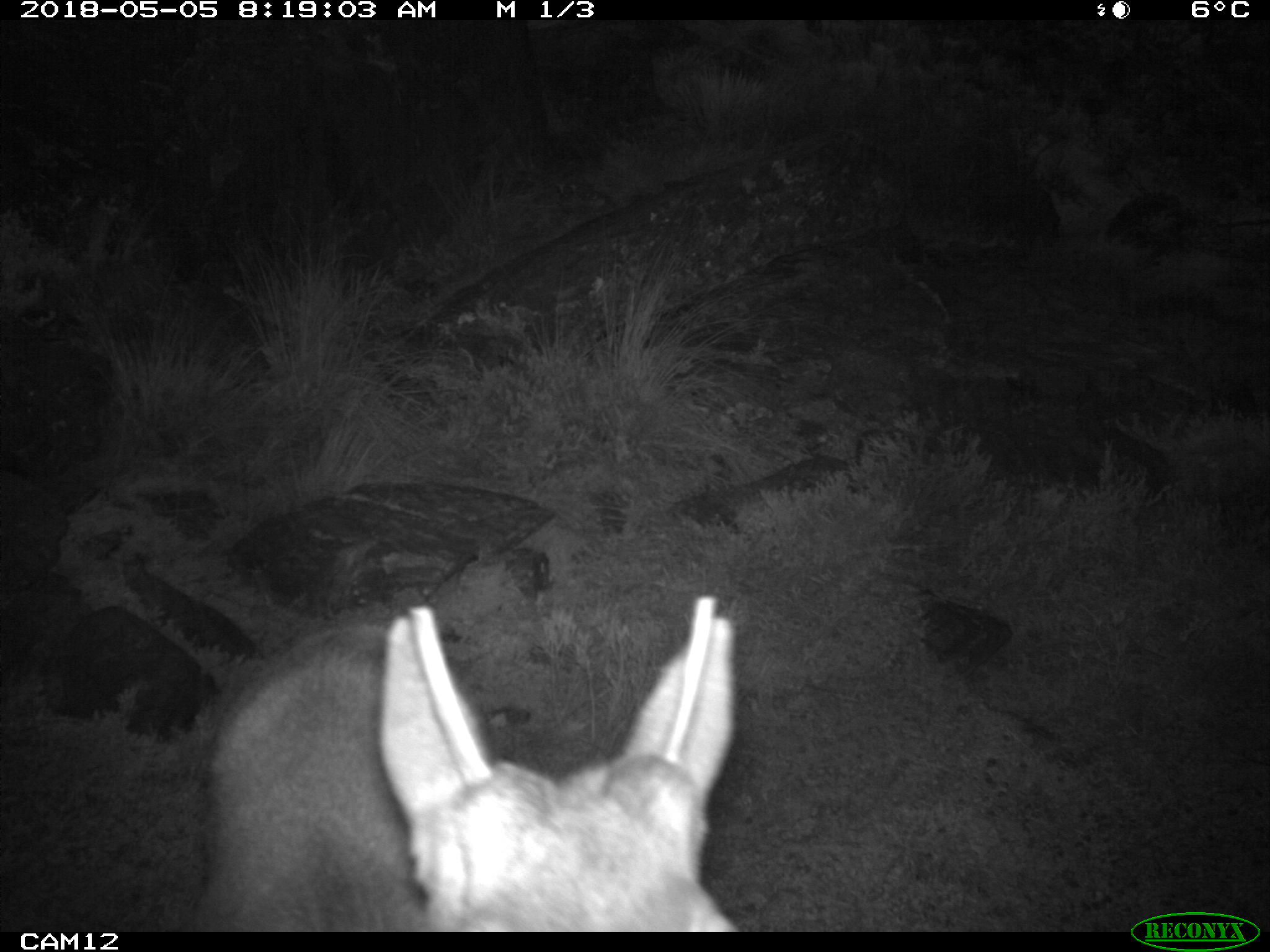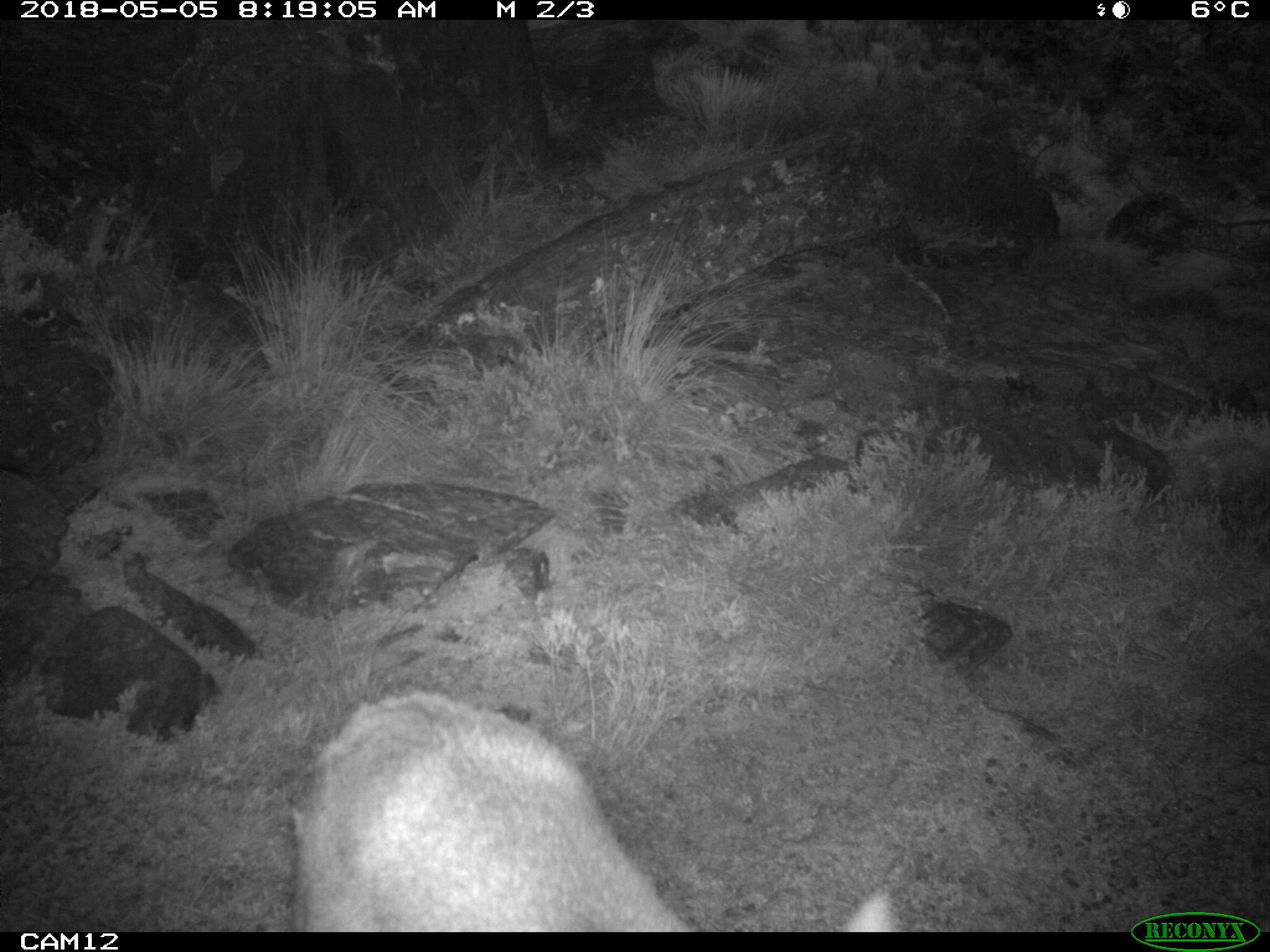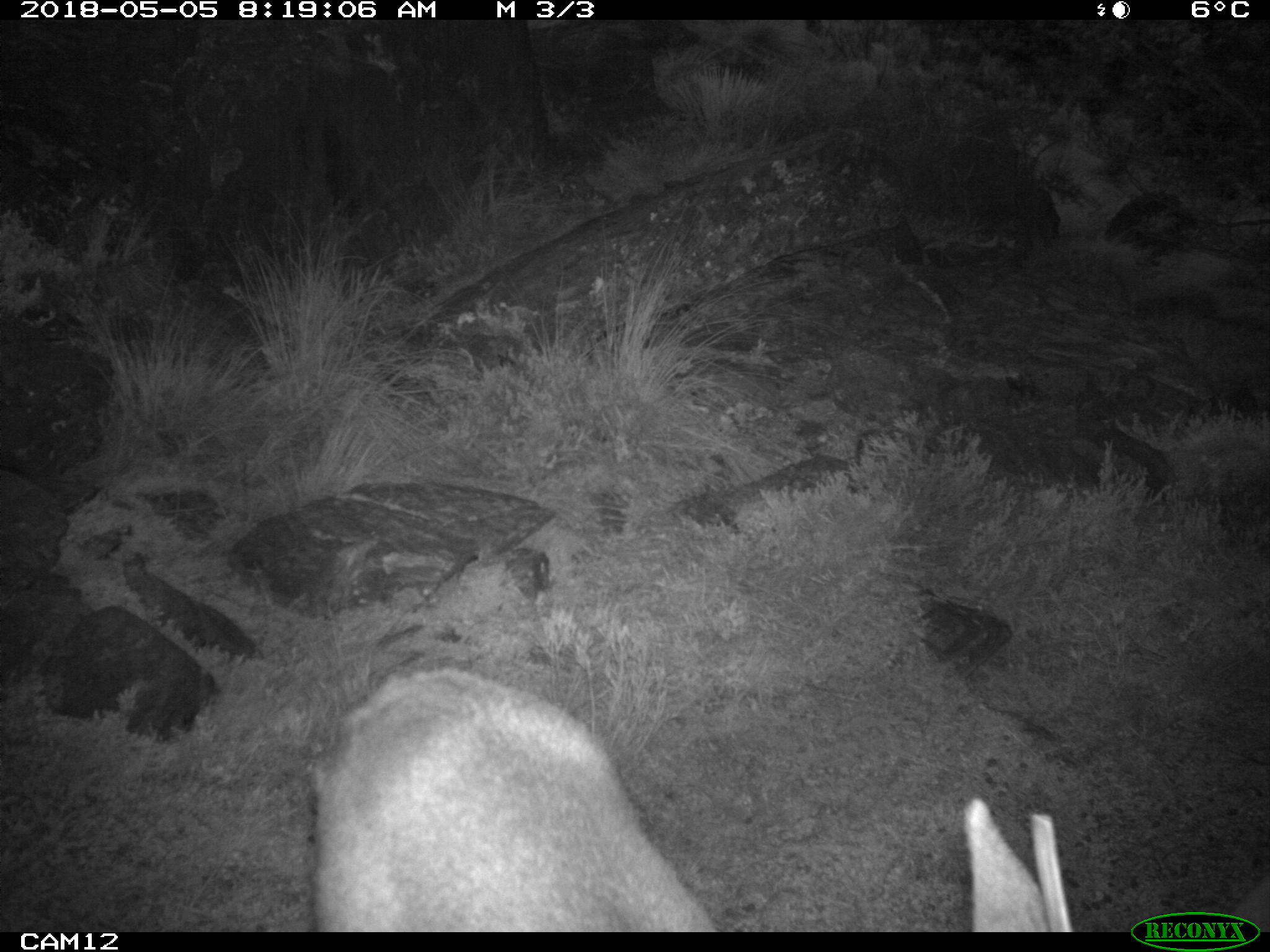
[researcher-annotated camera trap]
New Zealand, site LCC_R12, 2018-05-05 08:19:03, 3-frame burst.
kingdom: Animalia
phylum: Chordata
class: Mammalia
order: Artiodactyla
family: Cervidae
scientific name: Cervidae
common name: deer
Deer (Cervidae).